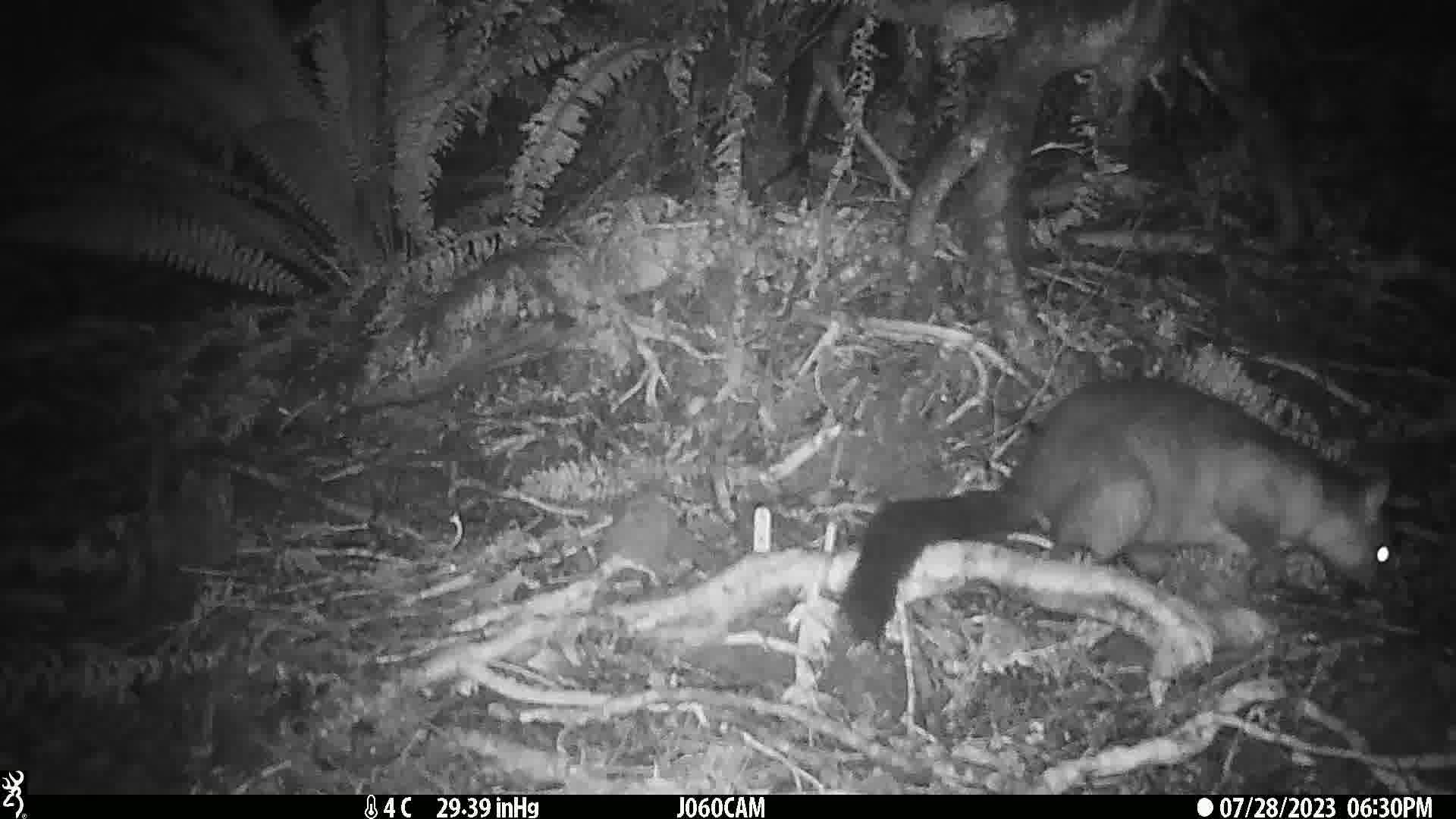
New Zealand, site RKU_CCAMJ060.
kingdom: Animalia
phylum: Chordata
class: Mammalia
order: Diprotodontia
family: Phalangeridae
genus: Trichosurus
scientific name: Trichosurus vulpecula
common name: common brushtail possum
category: possum